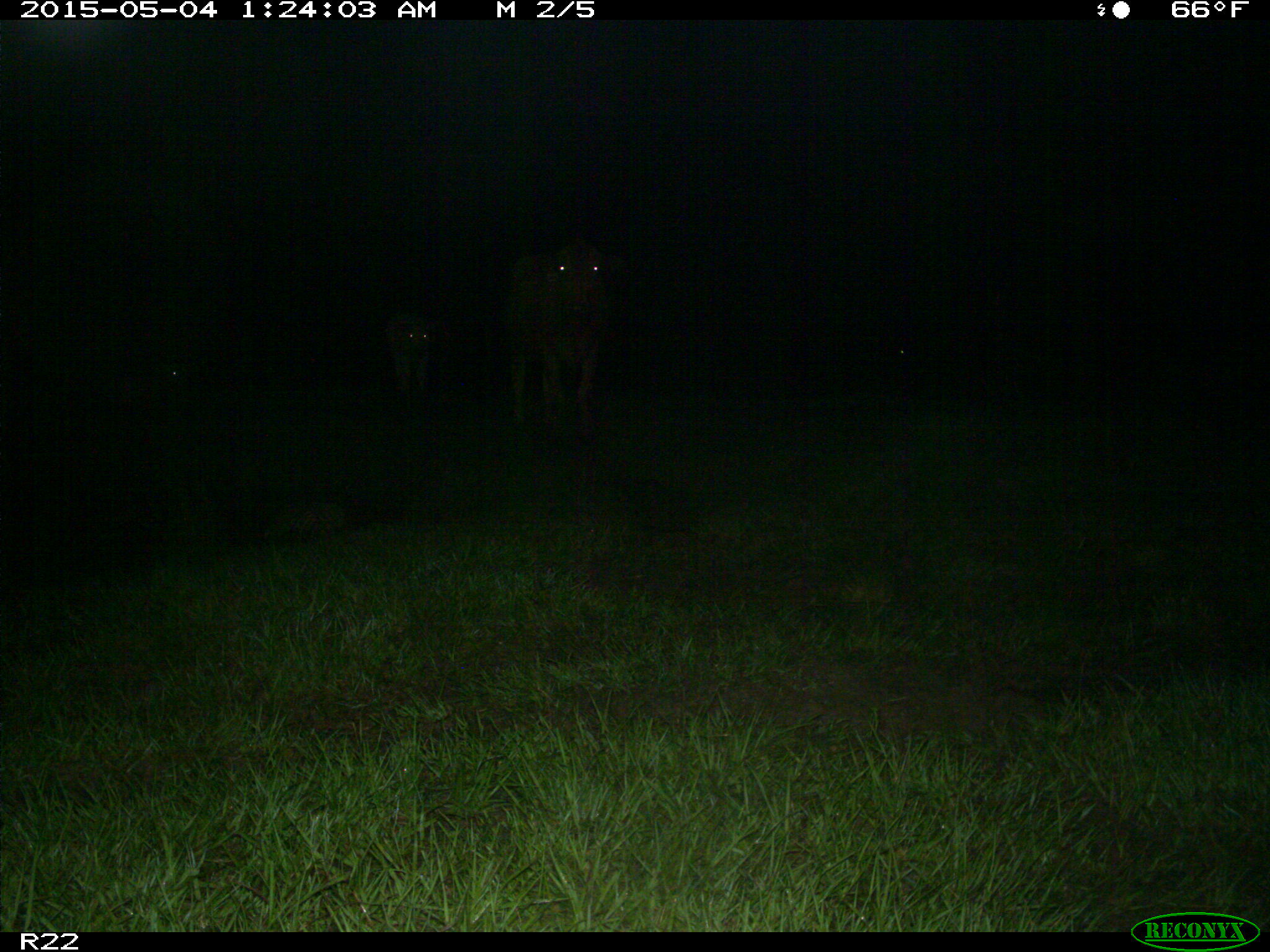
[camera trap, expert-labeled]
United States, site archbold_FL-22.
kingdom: Animalia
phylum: Chordata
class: Mammalia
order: Artiodactyla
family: Bovidae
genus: Bos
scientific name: Bos taurus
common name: domestic cow